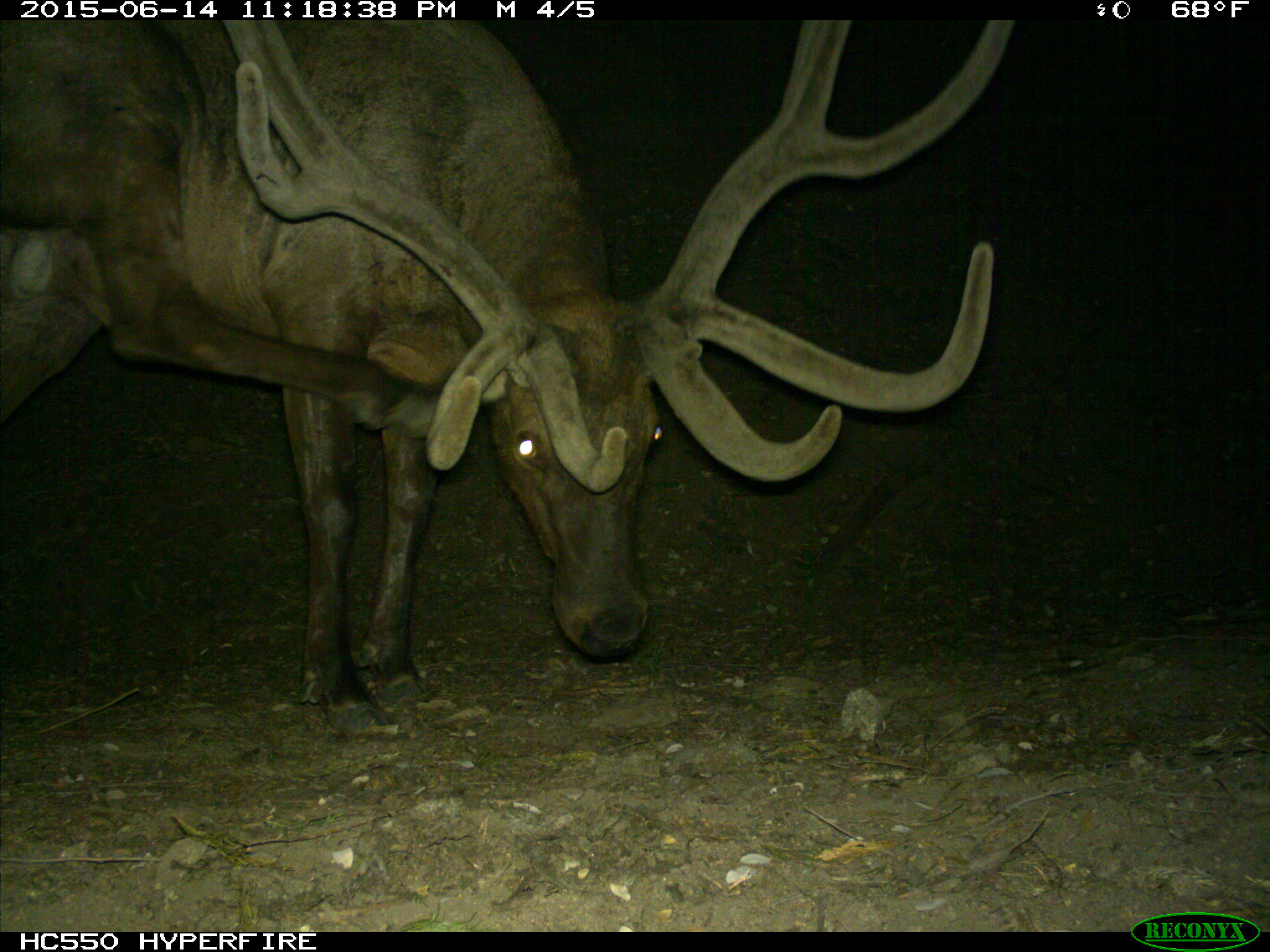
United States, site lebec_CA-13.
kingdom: Animalia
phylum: Chordata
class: Mammalia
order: Artiodactyla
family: Cervidae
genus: Cervus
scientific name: Cervus canadensis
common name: elk